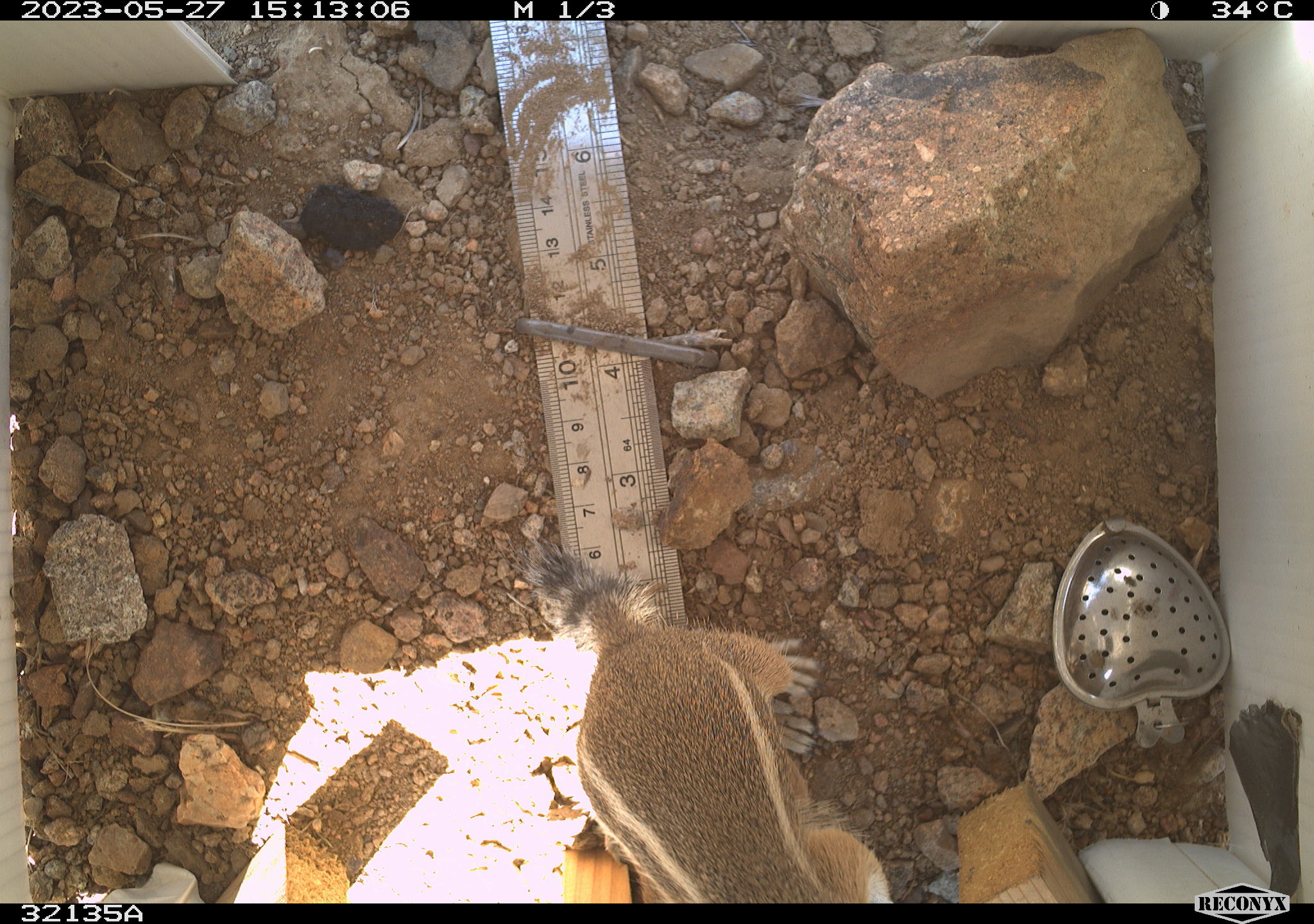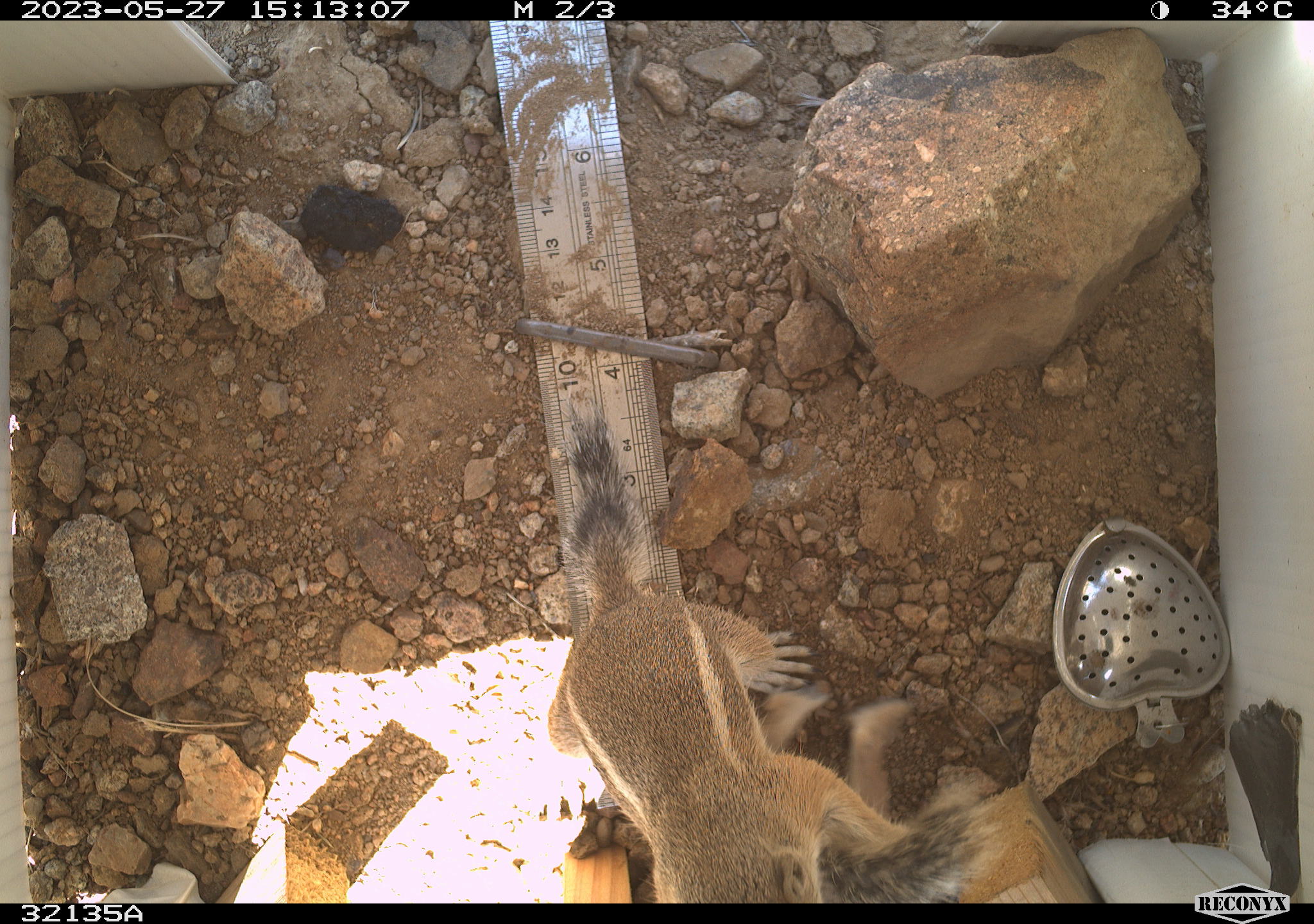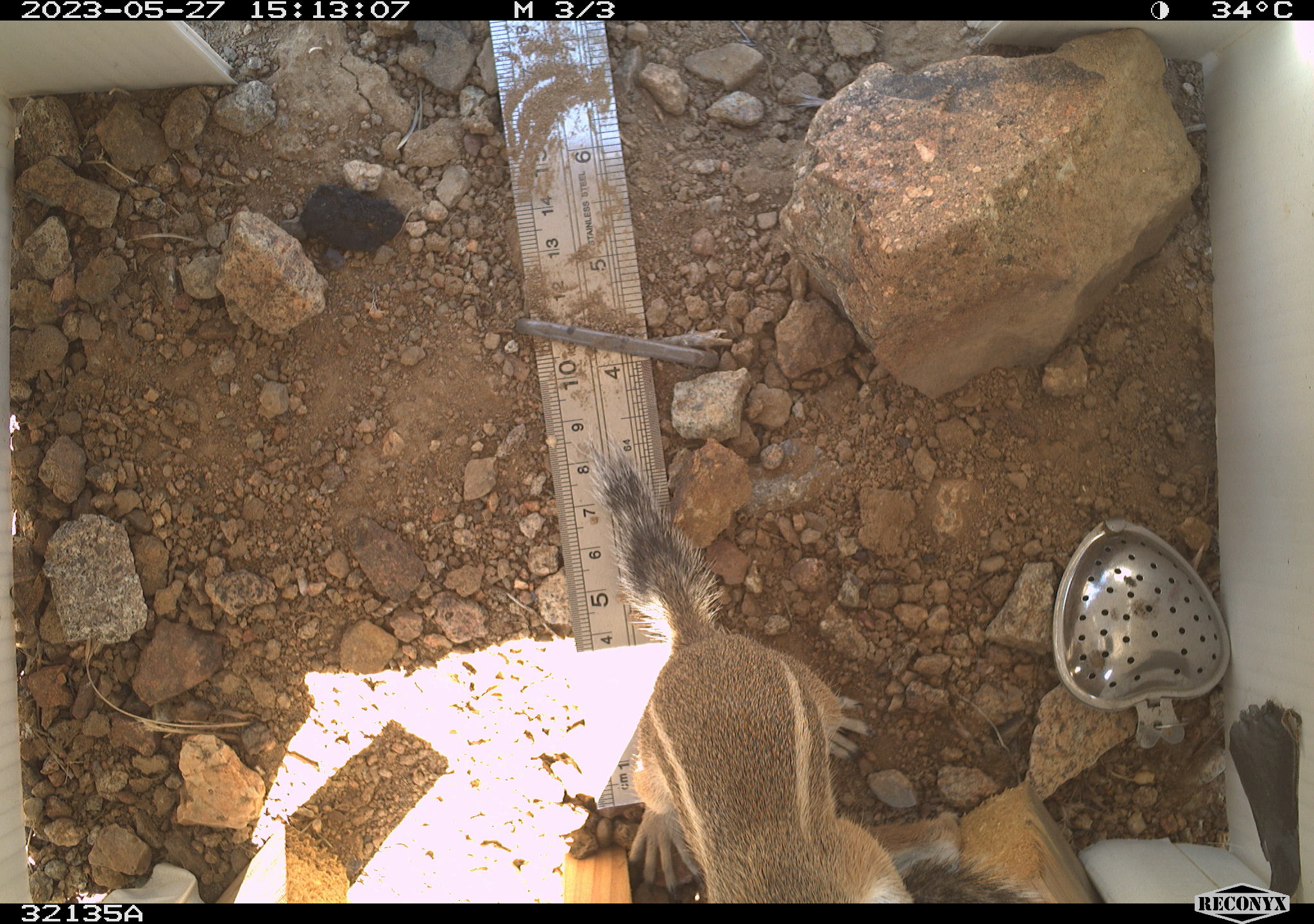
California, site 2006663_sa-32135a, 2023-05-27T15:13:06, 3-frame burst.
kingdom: Animalia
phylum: Chordata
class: Mammalia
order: Rodentia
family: Sciuridae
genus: Ammospermophilus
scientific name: Ammospermophilus leucurus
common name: white-tailed antelope squirrel